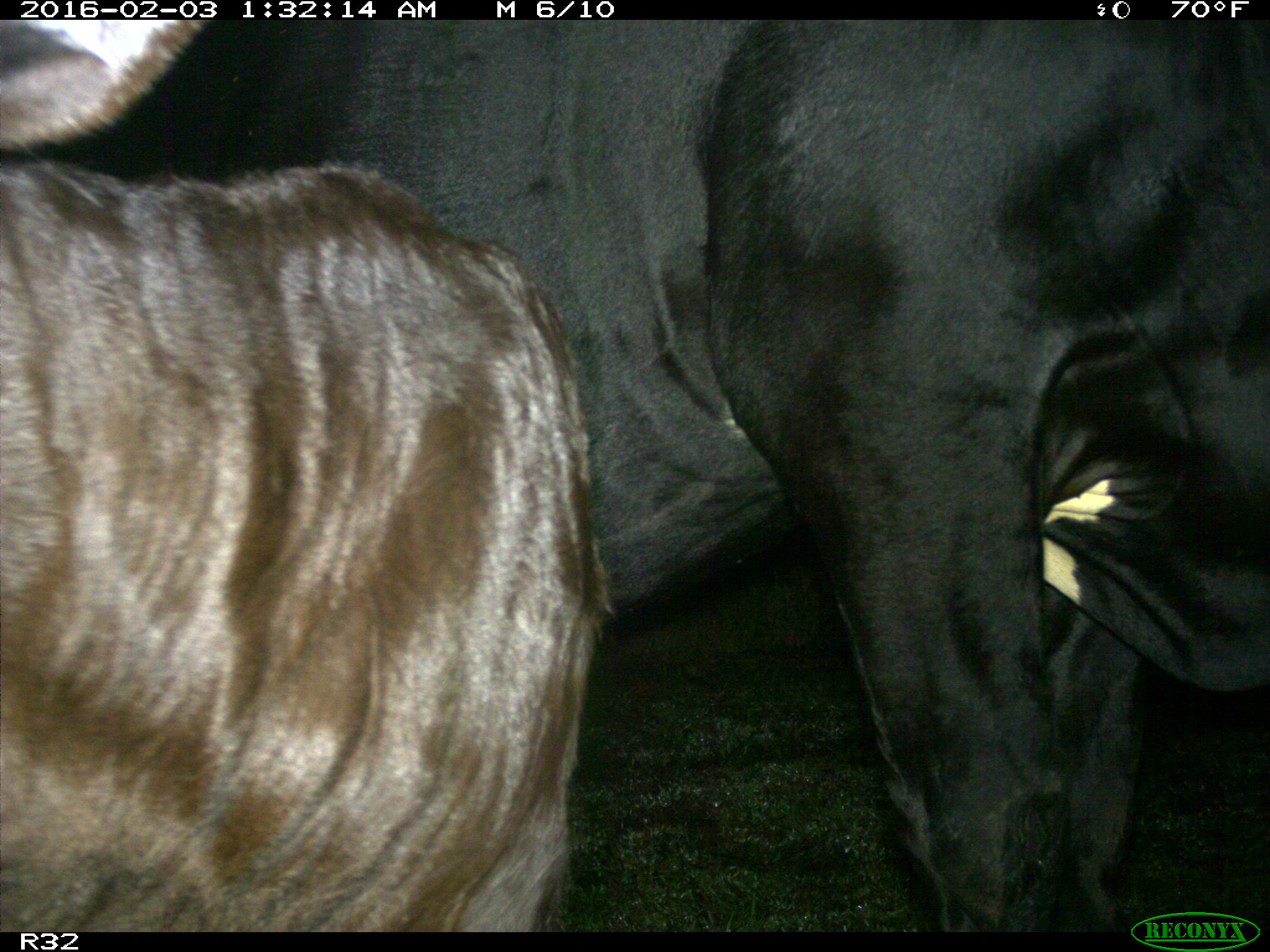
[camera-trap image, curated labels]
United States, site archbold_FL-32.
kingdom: Animalia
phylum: Chordata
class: Mammalia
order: Artiodactyla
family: Bovidae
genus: Bos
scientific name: Bos taurus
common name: domestic cow